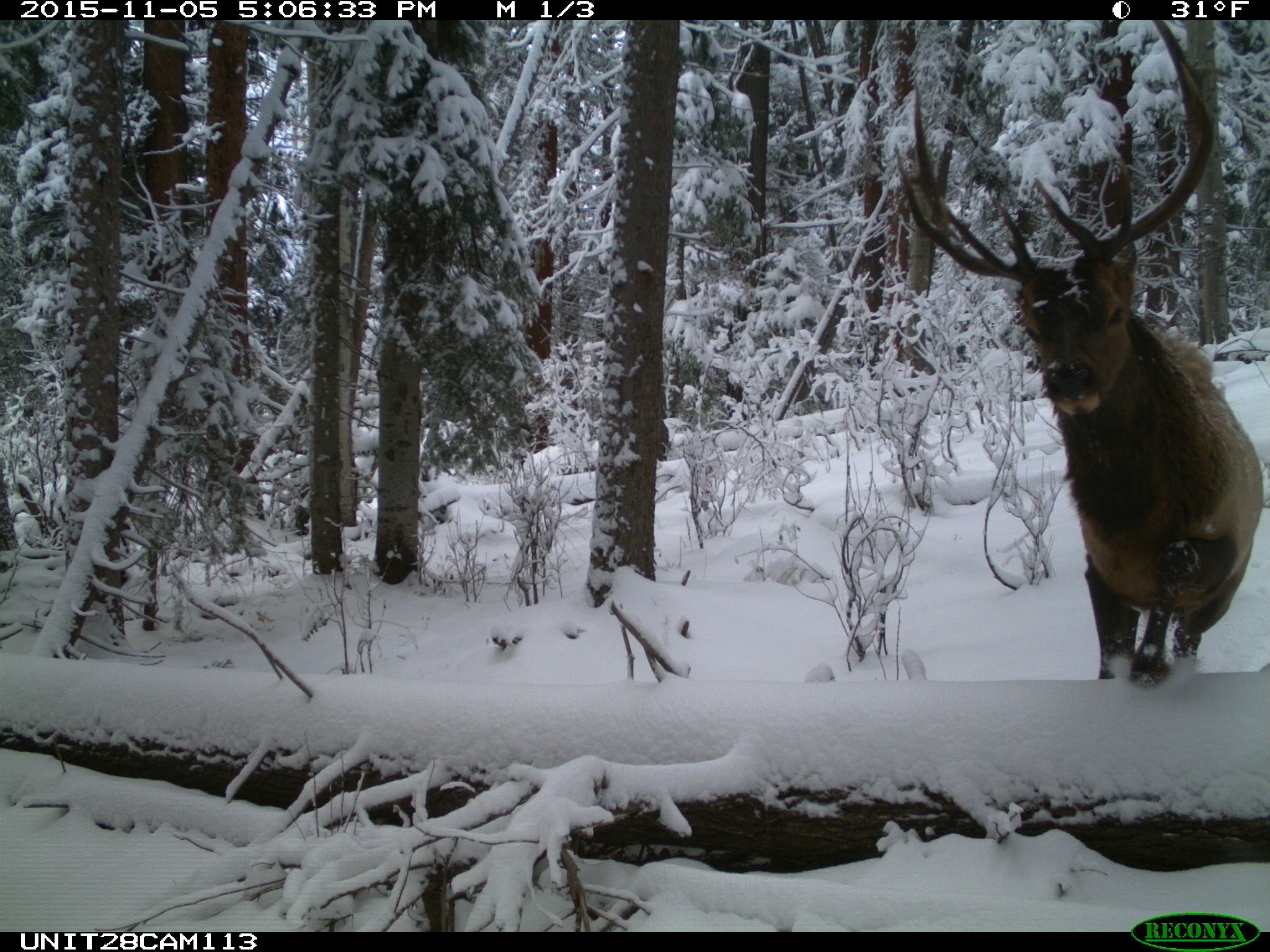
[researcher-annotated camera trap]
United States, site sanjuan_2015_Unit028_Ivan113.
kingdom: Animalia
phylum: Chordata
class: Mammalia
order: Artiodactyla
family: Cervidae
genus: Cervus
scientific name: Cervus elaphus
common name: red deer